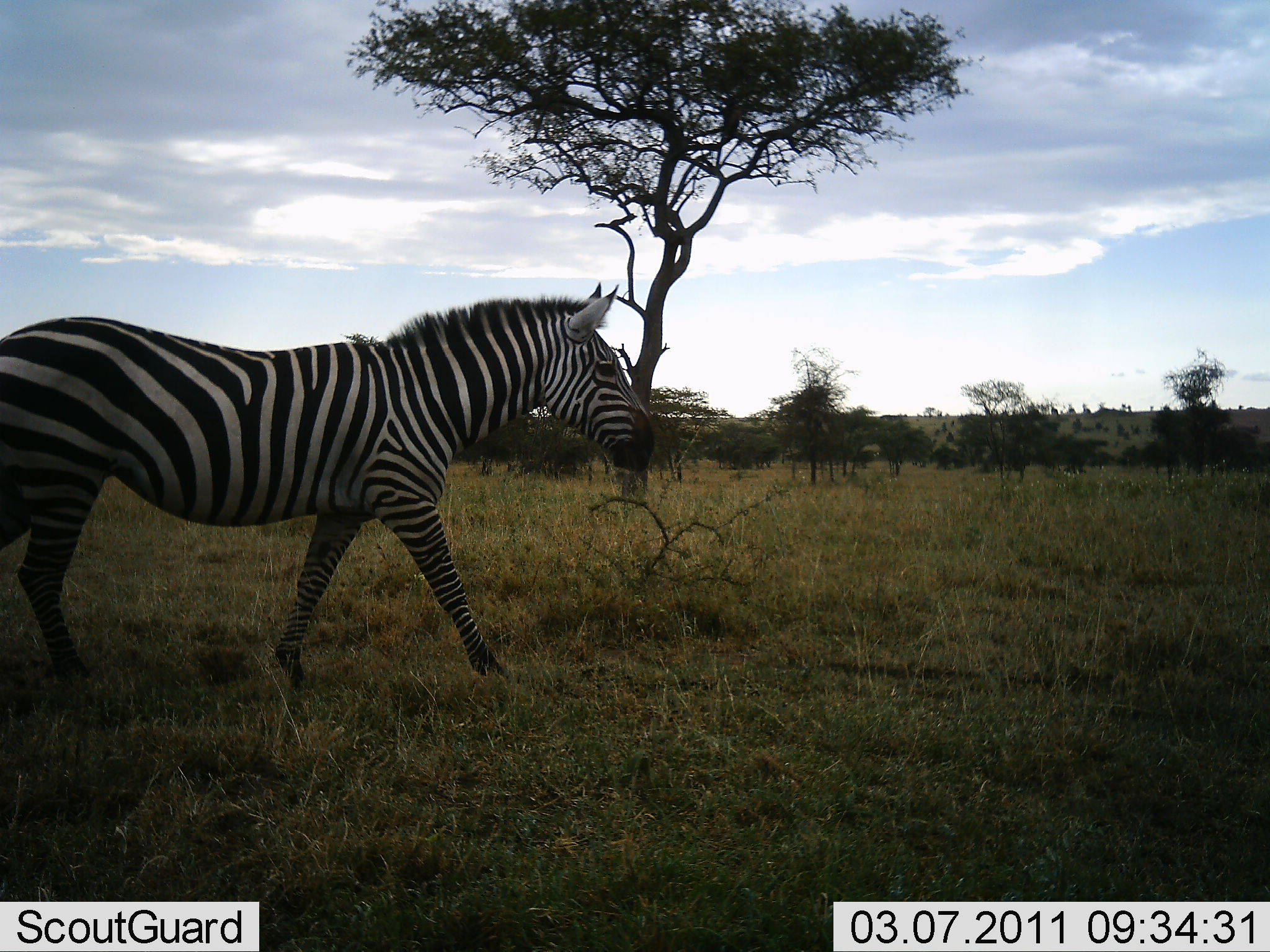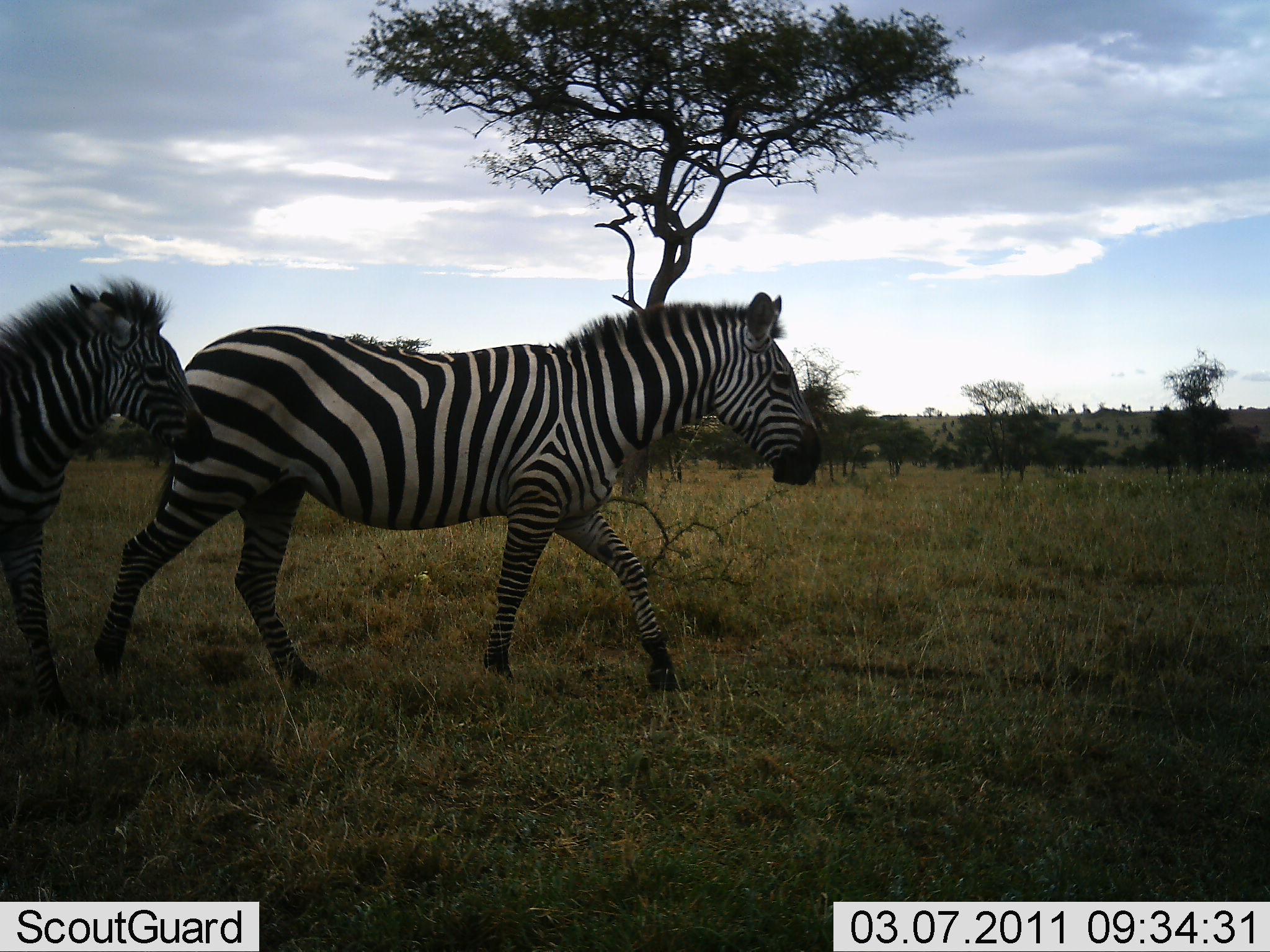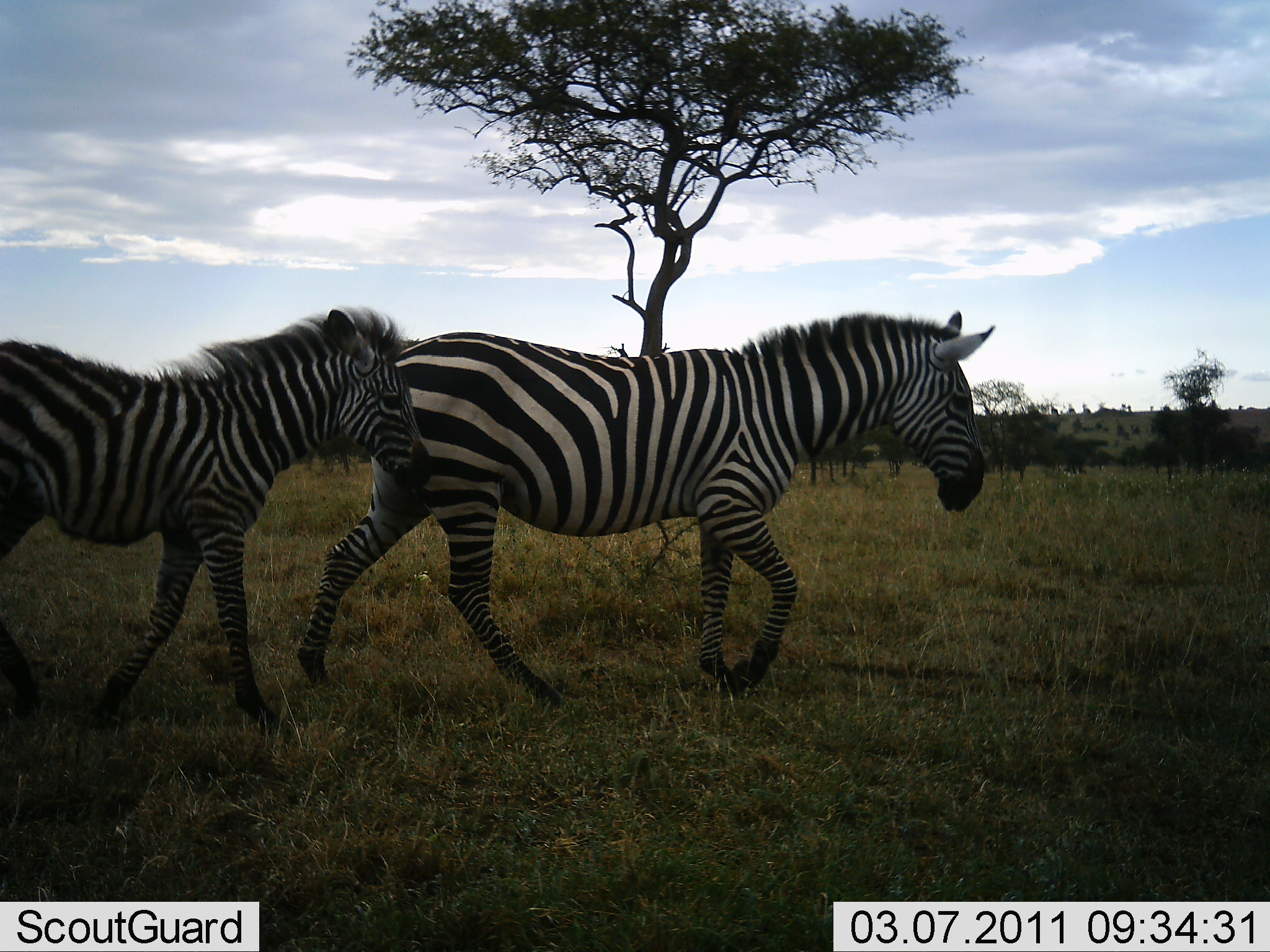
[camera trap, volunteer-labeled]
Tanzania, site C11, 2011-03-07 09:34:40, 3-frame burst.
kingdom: Animalia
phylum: Chordata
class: Mammalia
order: Perissodactyla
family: Equidae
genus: Equus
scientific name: Equus quagga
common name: plains zebra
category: zebra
Zebra (plains zebra) (Equus quagga), count 2. Behavior (volunteer vote fractions): standing 0%, resting 0%, moving 100%, interacting 0%. Young present (vote fraction): 40%. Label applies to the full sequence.